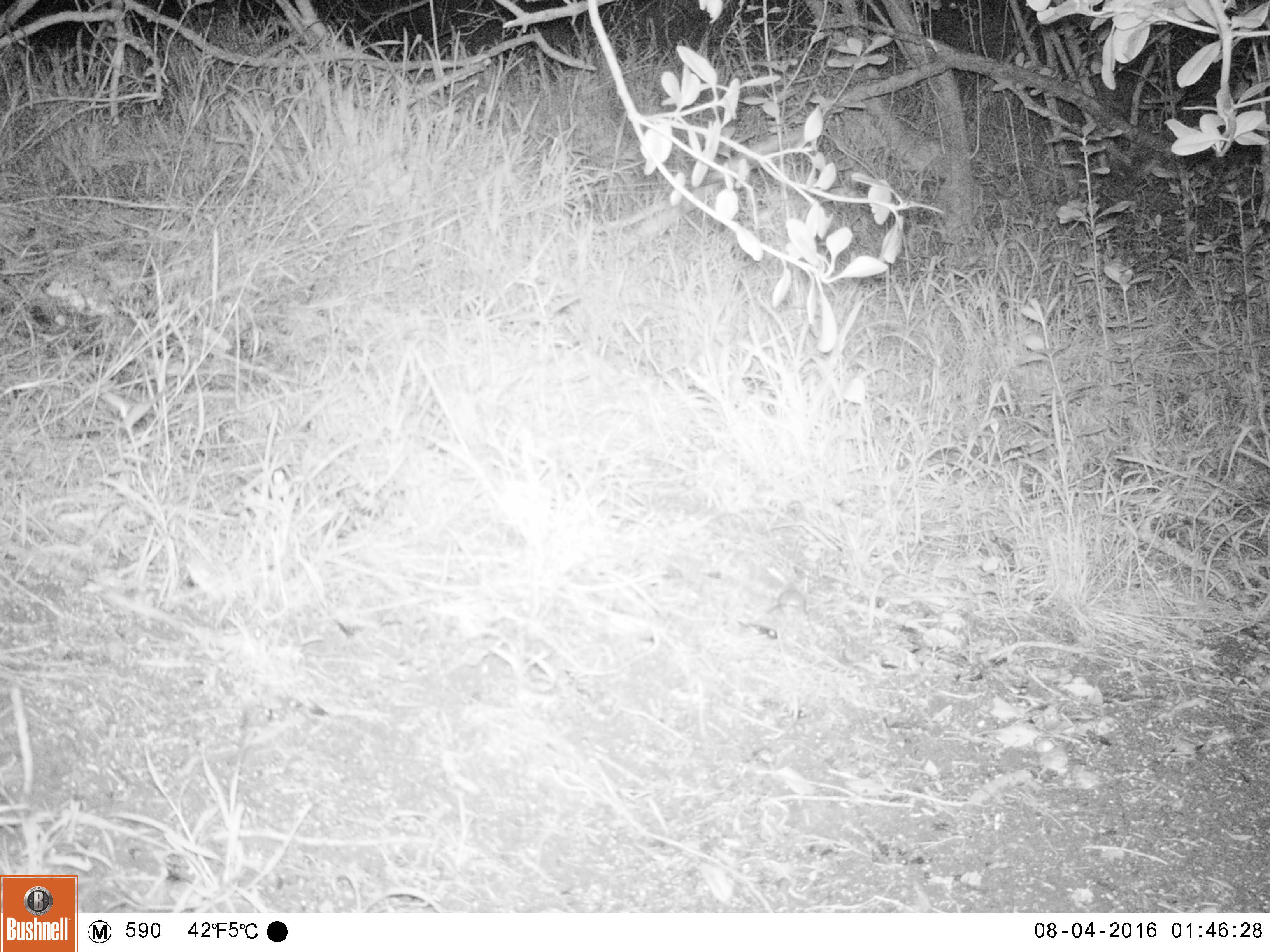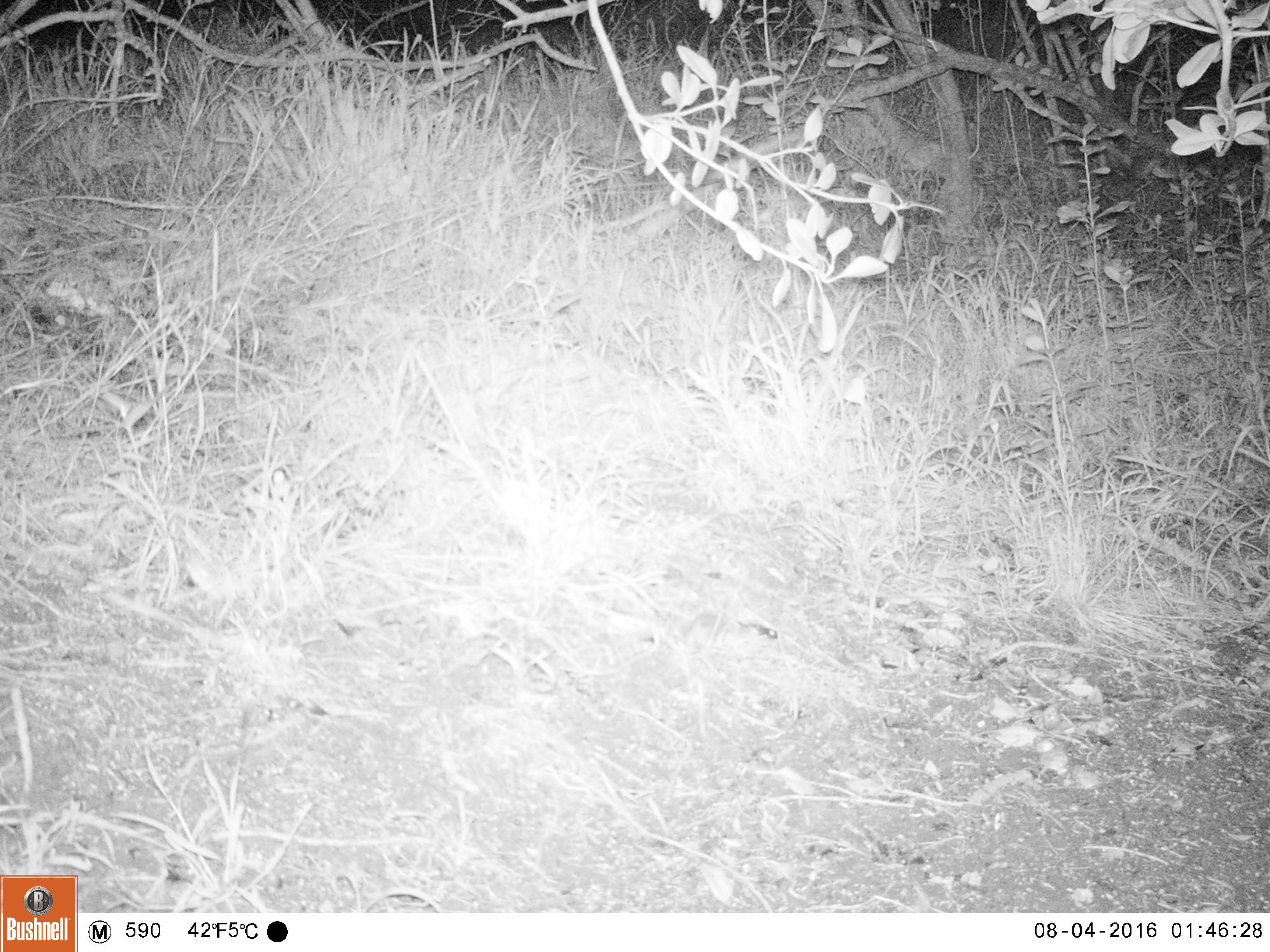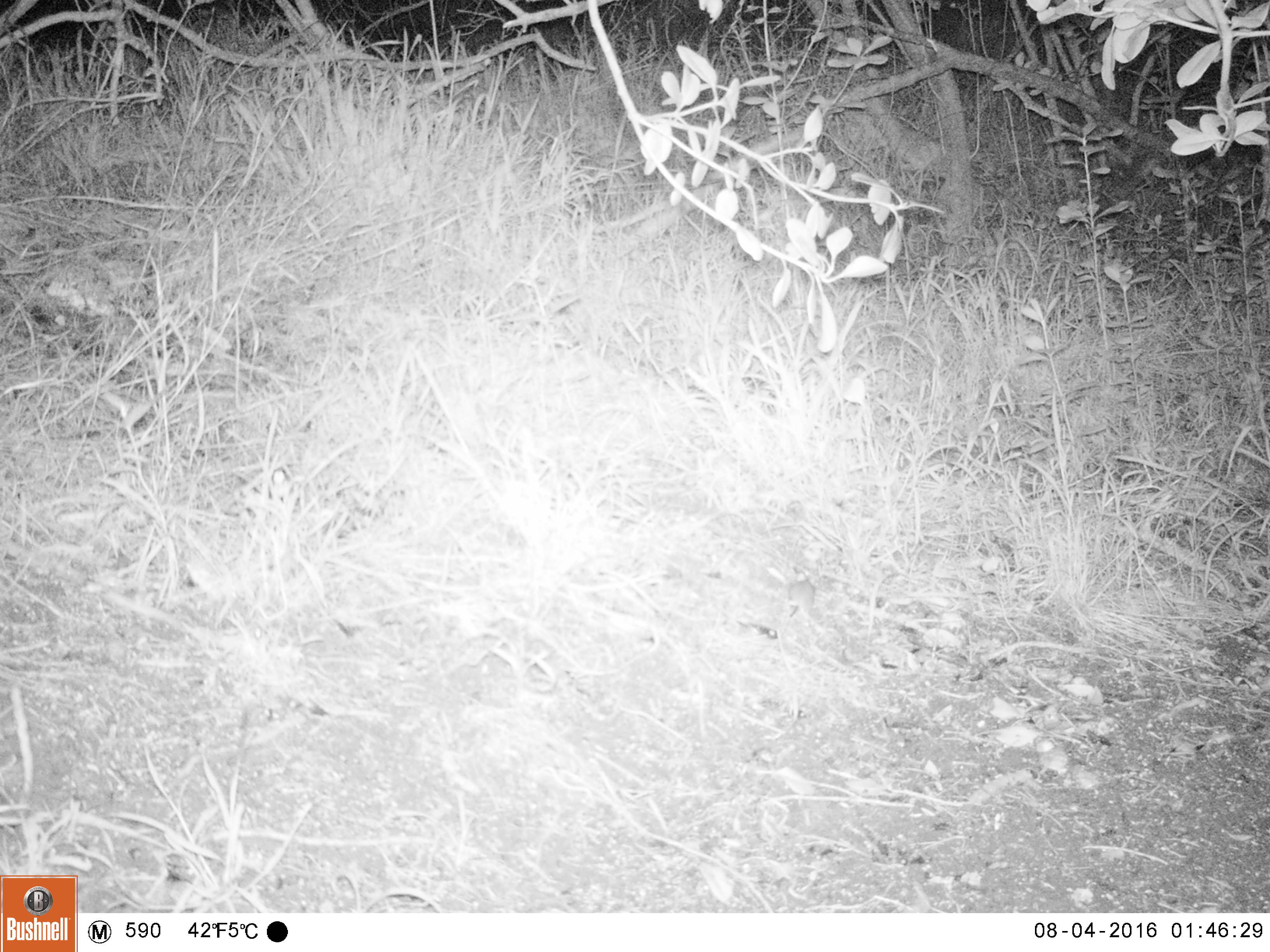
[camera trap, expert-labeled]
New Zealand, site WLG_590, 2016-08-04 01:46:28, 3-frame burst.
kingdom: Animalia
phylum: Chordata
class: Mammalia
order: Rodentia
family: Muridae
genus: Mus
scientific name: Mus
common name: mouse